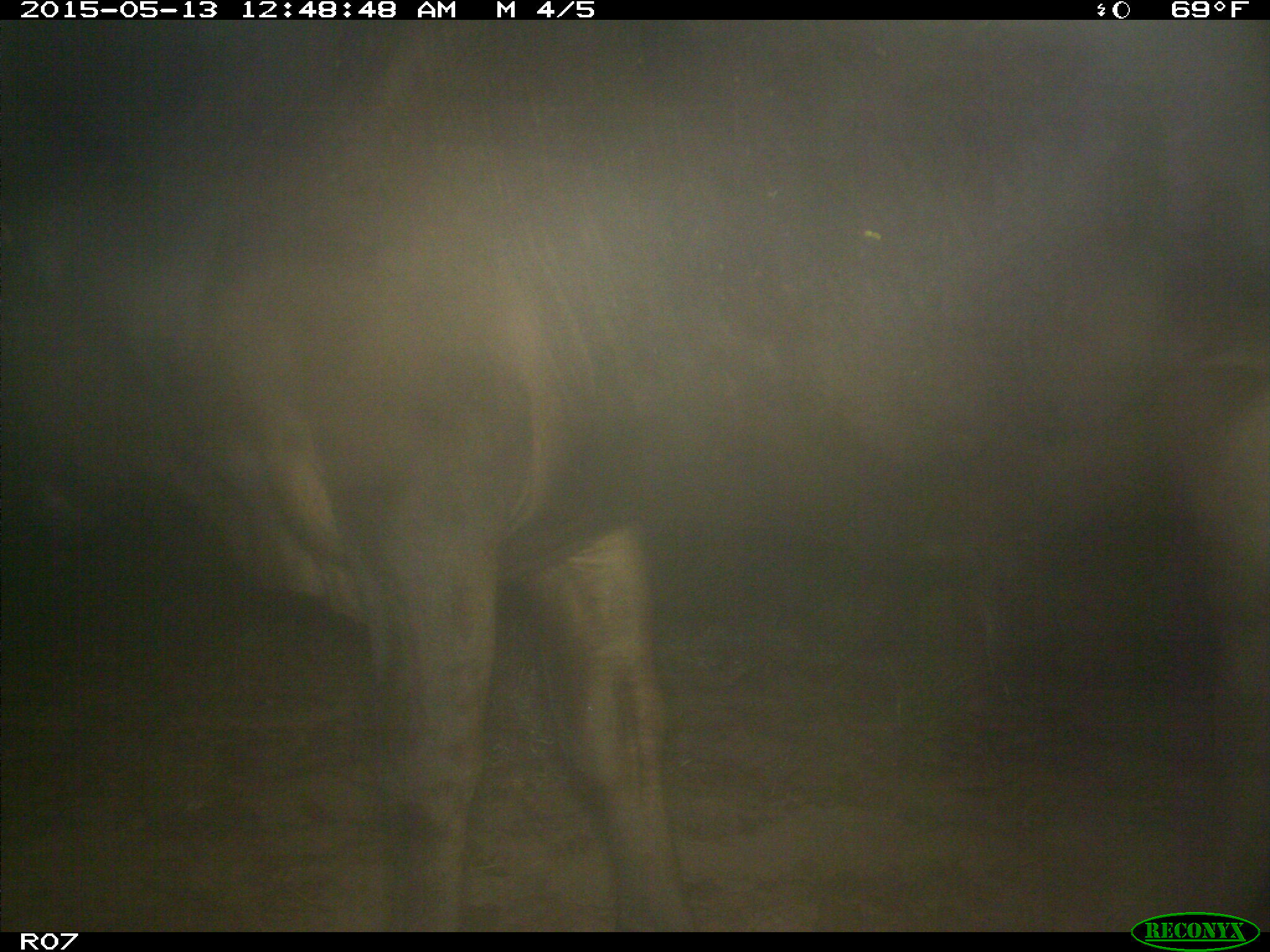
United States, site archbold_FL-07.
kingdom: Animalia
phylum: Chordata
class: Mammalia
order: Artiodactyla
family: Bovidae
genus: Bos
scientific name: Bos taurus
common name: domestic cow